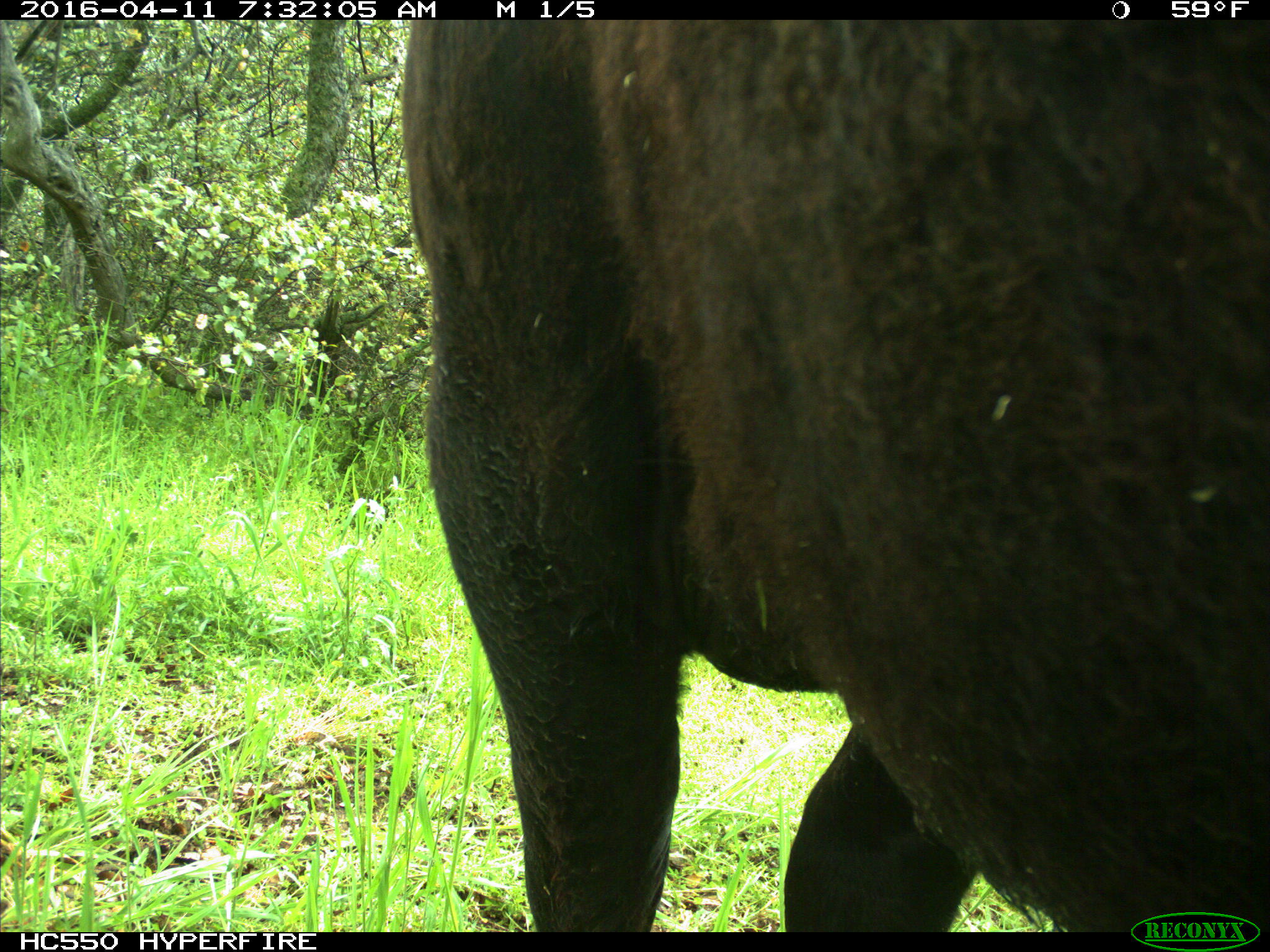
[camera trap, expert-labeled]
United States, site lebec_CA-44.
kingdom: Animalia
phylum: Chordata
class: Mammalia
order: Artiodactyla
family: Bovidae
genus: Bos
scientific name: Bos taurus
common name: domestic cow